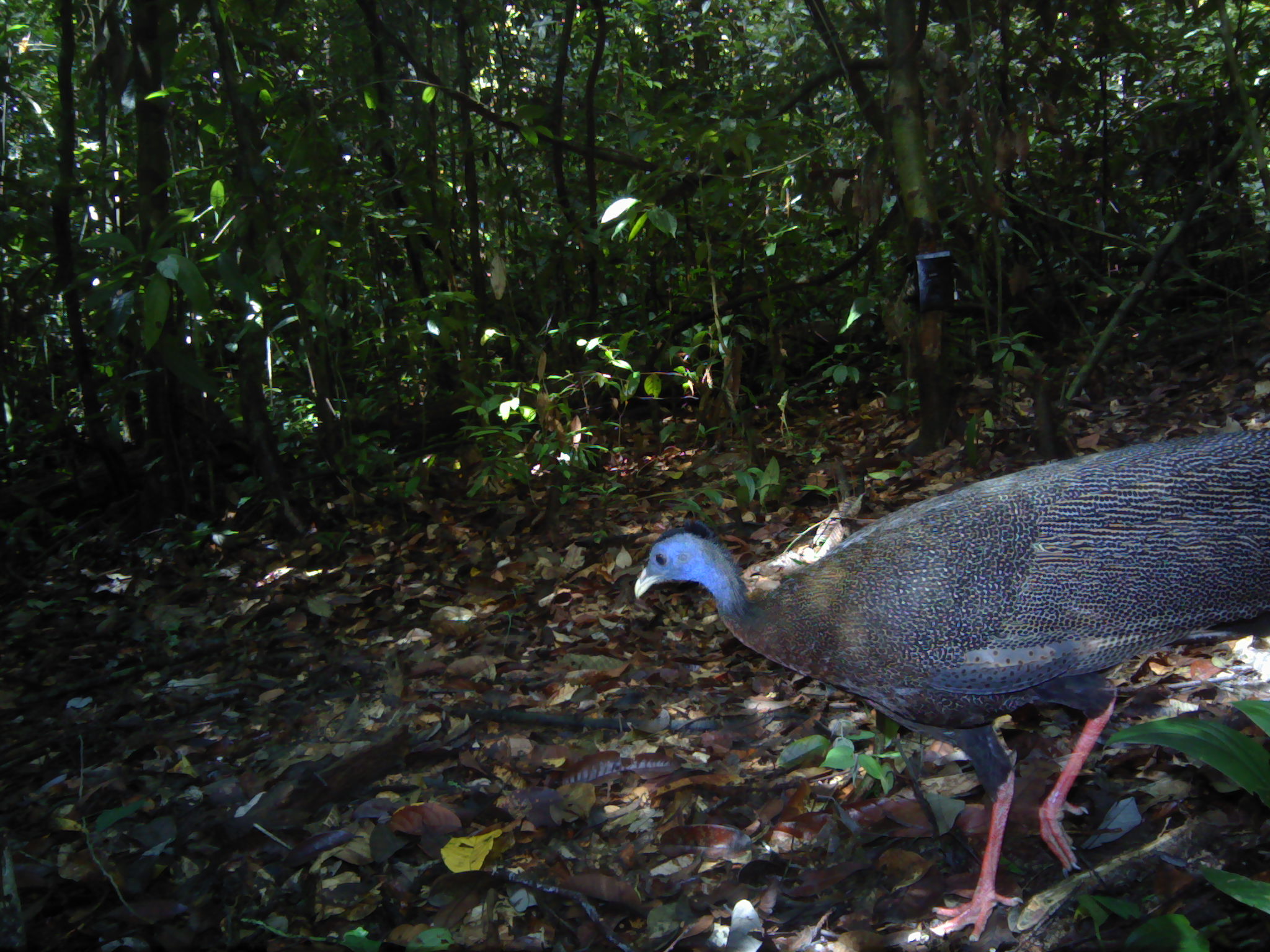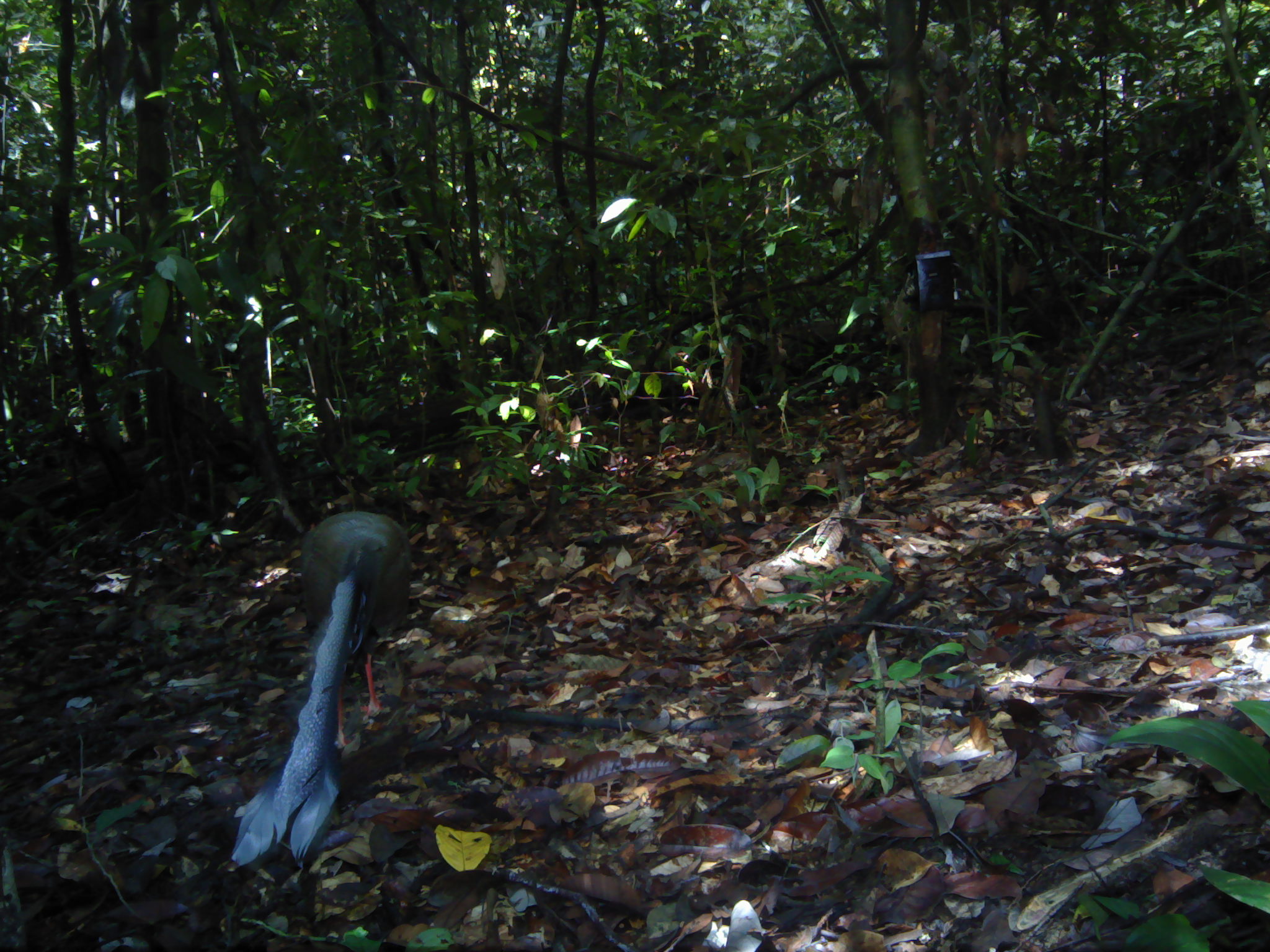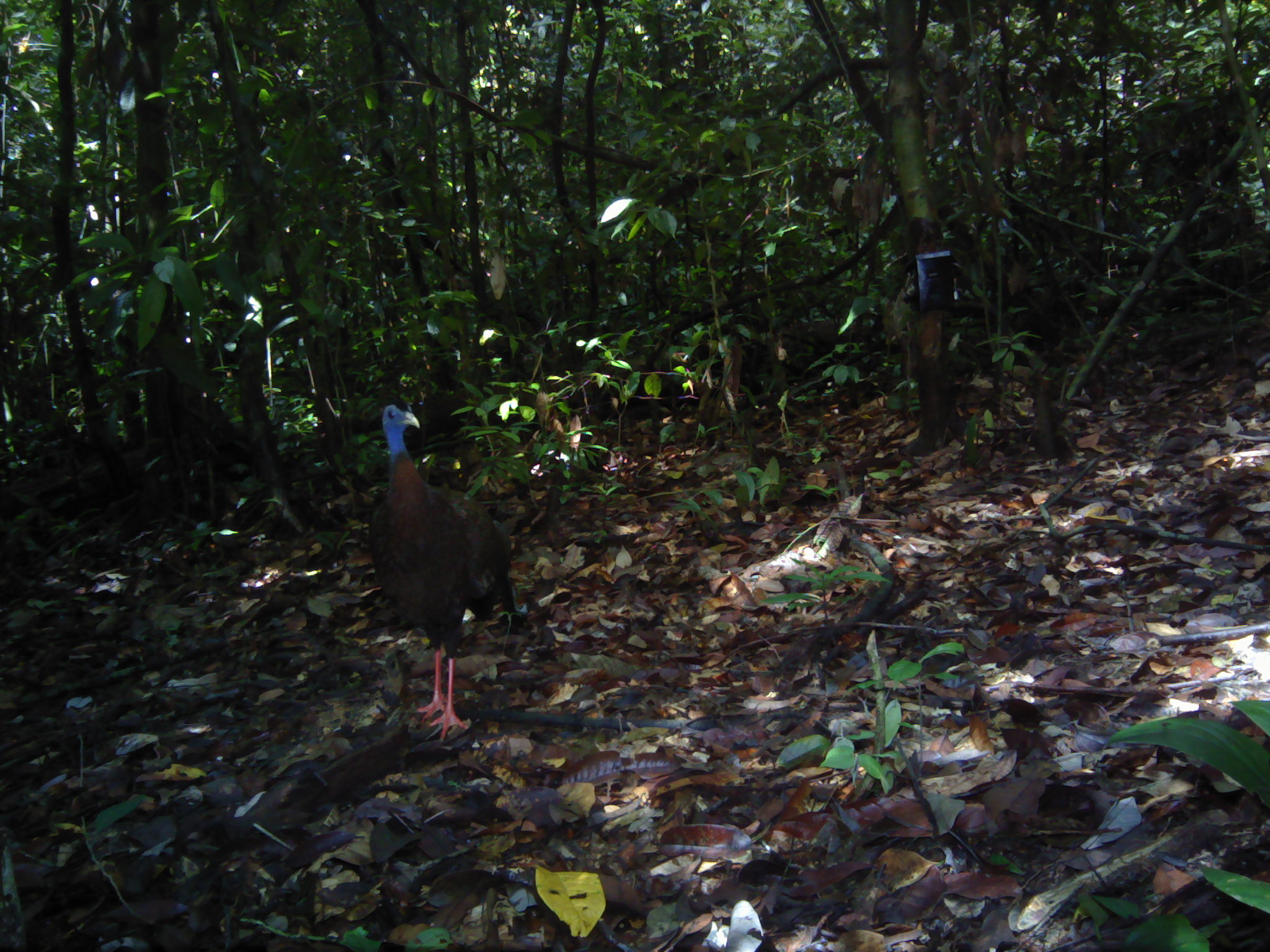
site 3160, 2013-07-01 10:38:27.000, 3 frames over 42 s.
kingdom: Animalia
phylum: Chordata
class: Aves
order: Galliformes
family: Phasianidae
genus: Argusianus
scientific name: Argusianus argus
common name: great argus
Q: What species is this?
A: Argusianus argus (great argus).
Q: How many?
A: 1.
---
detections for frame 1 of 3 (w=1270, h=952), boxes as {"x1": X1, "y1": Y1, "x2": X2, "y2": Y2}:
argusianus argus: {"x1": 629, "y1": 424, "x2": 1270, "y2": 945}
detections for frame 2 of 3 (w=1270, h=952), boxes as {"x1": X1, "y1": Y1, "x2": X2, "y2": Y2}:
argusianus argus: {"x1": 225, "y1": 506, "x2": 414, "y2": 870}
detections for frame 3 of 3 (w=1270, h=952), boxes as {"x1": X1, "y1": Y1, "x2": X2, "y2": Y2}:
argusianus argus: {"x1": 365, "y1": 401, "x2": 522, "y2": 746}